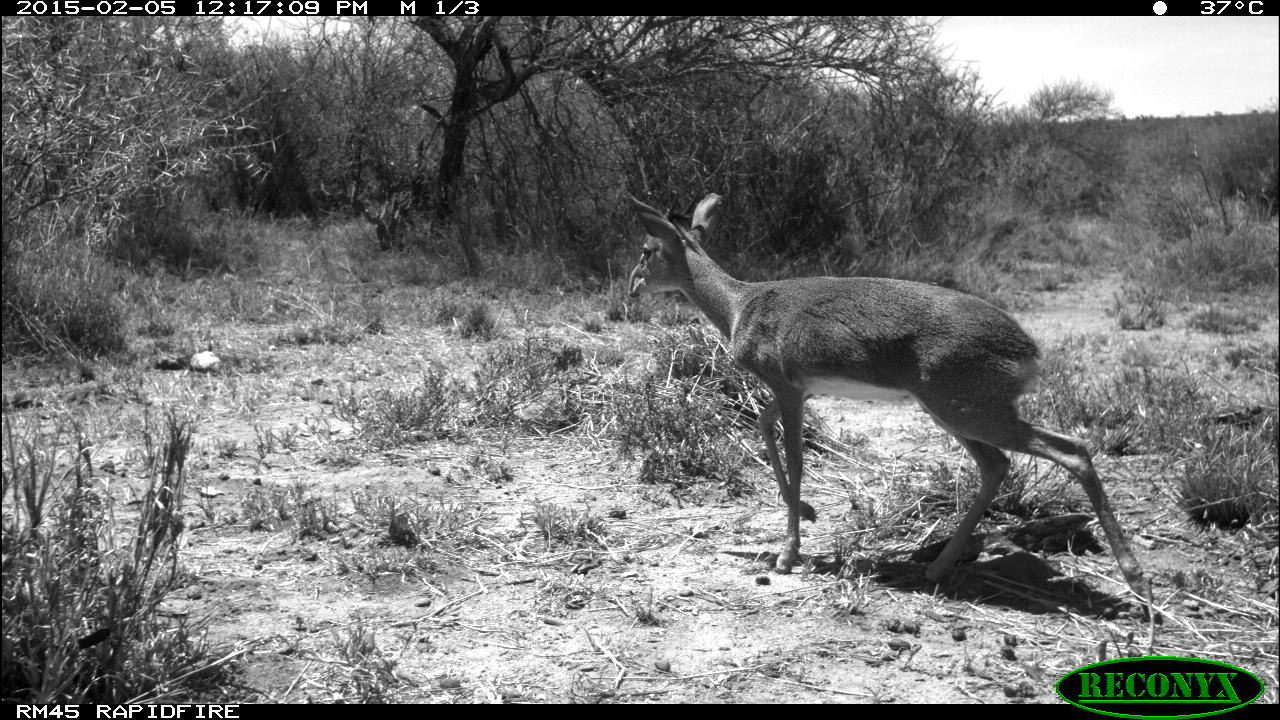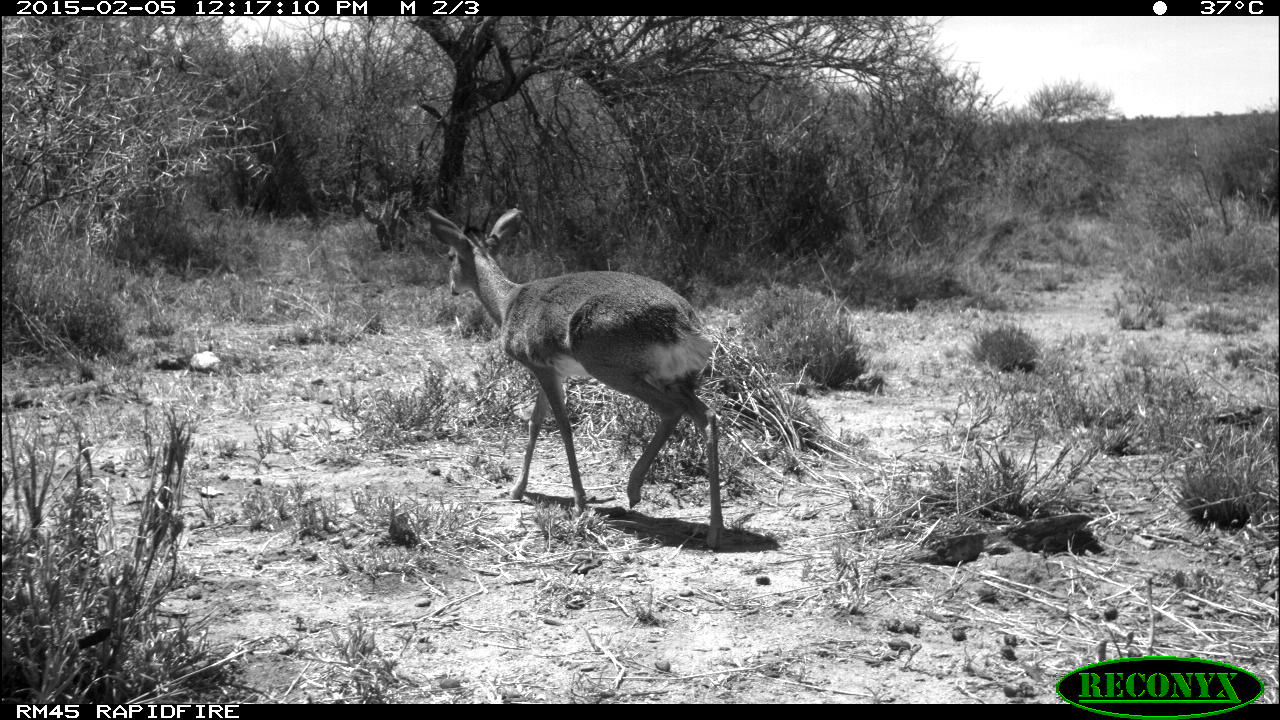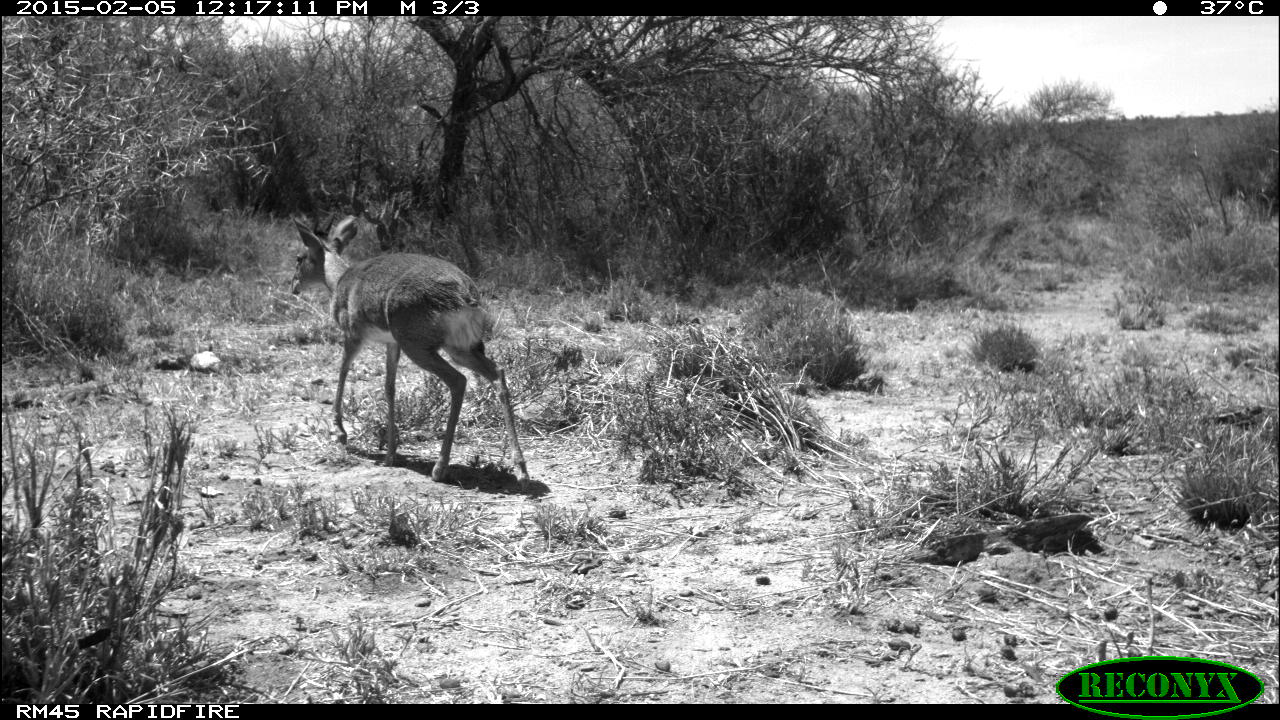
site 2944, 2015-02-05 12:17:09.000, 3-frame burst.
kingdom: Animalia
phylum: Chordata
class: Mammalia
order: Artiodactyla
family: Bovidae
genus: Madoqua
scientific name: Madoqua guentheri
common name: günther's dik-dik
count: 1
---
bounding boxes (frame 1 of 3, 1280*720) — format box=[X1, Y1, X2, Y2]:
madoqua guentheri: box=[619, 186, 1168, 624]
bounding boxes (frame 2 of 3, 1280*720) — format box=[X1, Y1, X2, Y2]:
madoqua guentheri: box=[419, 203, 726, 550]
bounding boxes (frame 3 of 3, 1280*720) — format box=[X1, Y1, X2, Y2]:
madoqua guentheri: box=[289, 215, 532, 495]